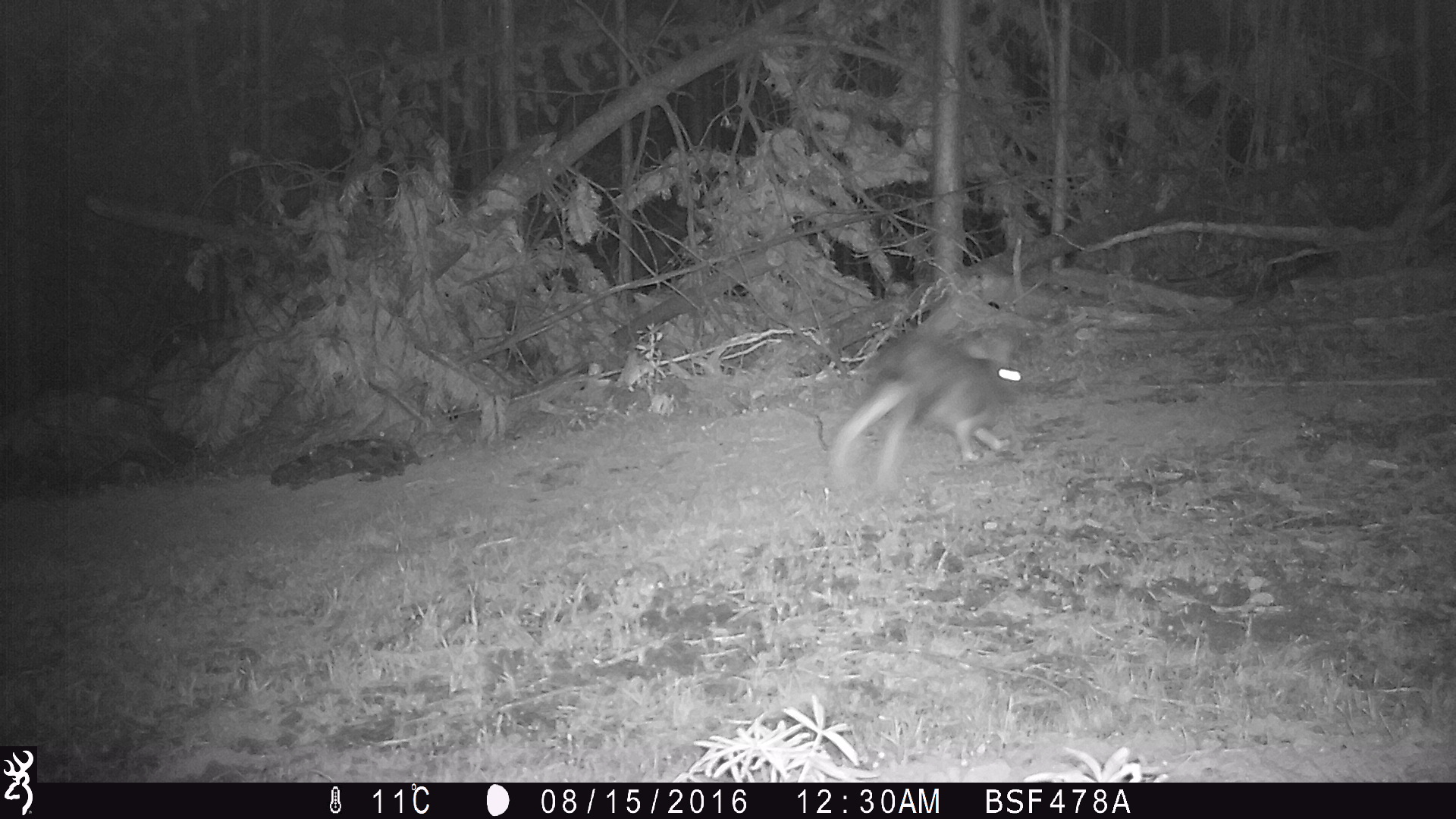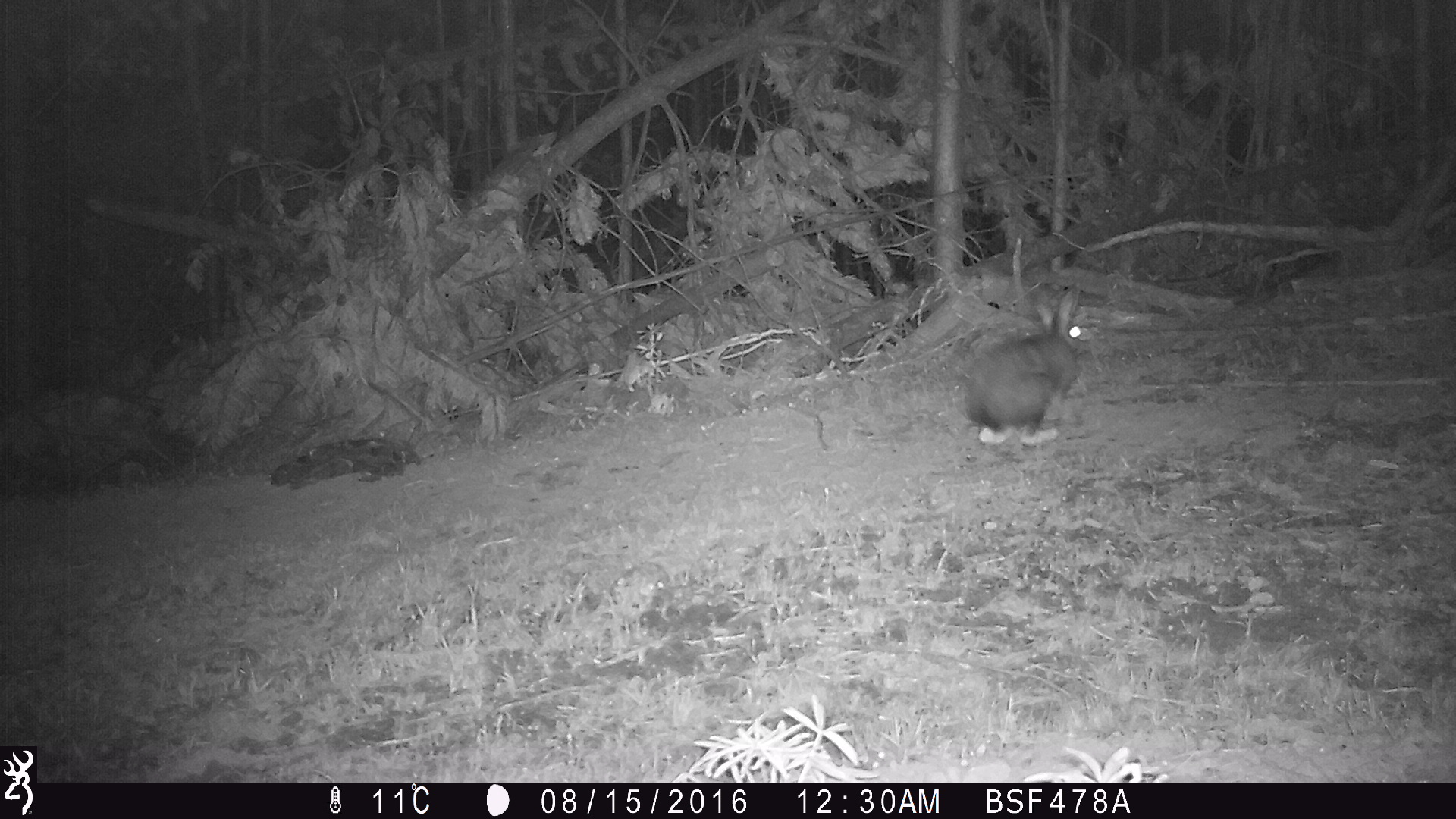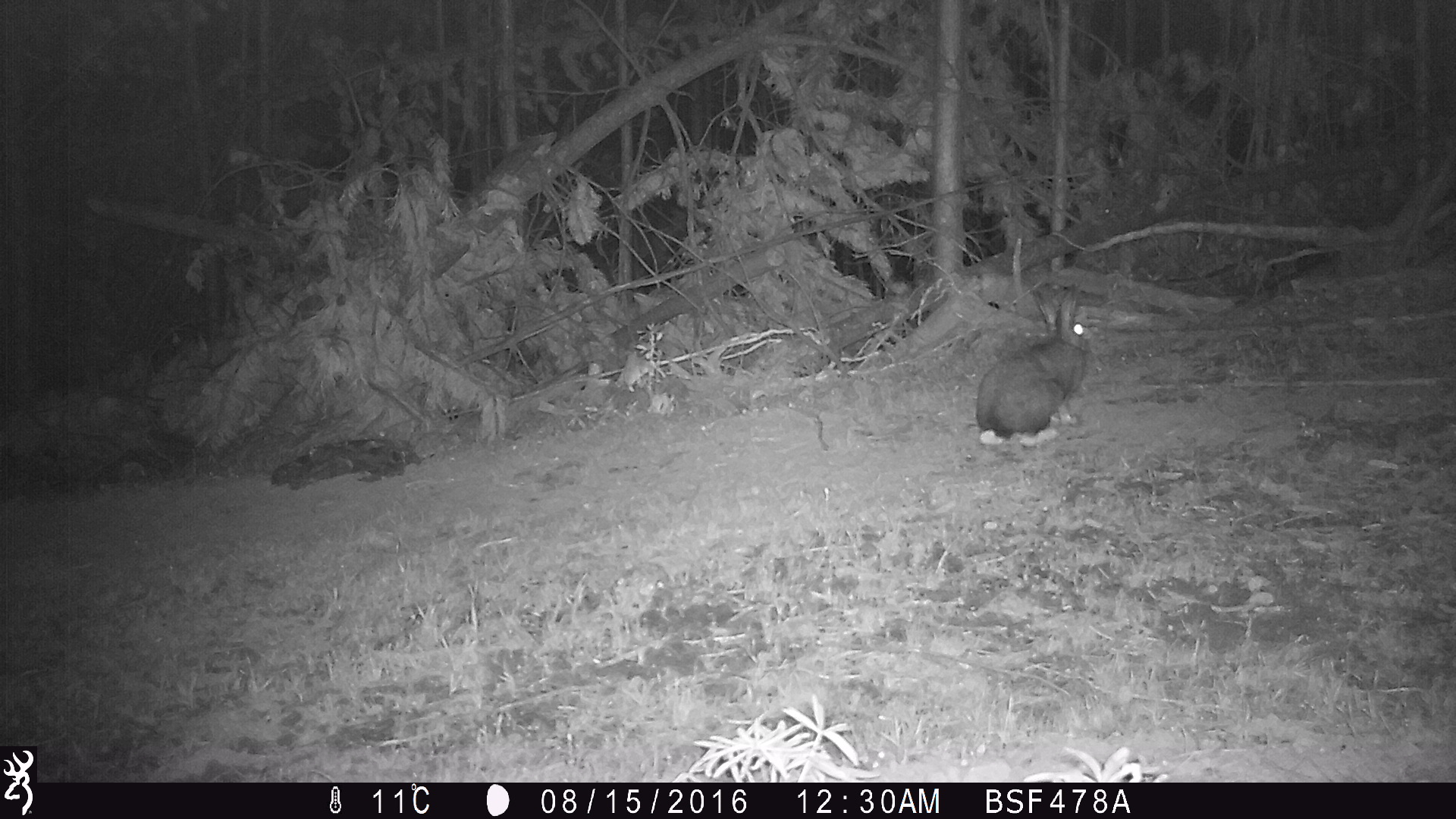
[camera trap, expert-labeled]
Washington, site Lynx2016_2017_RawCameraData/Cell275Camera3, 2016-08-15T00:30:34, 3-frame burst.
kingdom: Animalia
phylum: Chordata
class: Mammalia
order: Lagomorpha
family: Leporidae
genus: Lepus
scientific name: Lepus americanus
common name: snowshoe hare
Lepus americanus (snowshoe hare). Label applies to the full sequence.